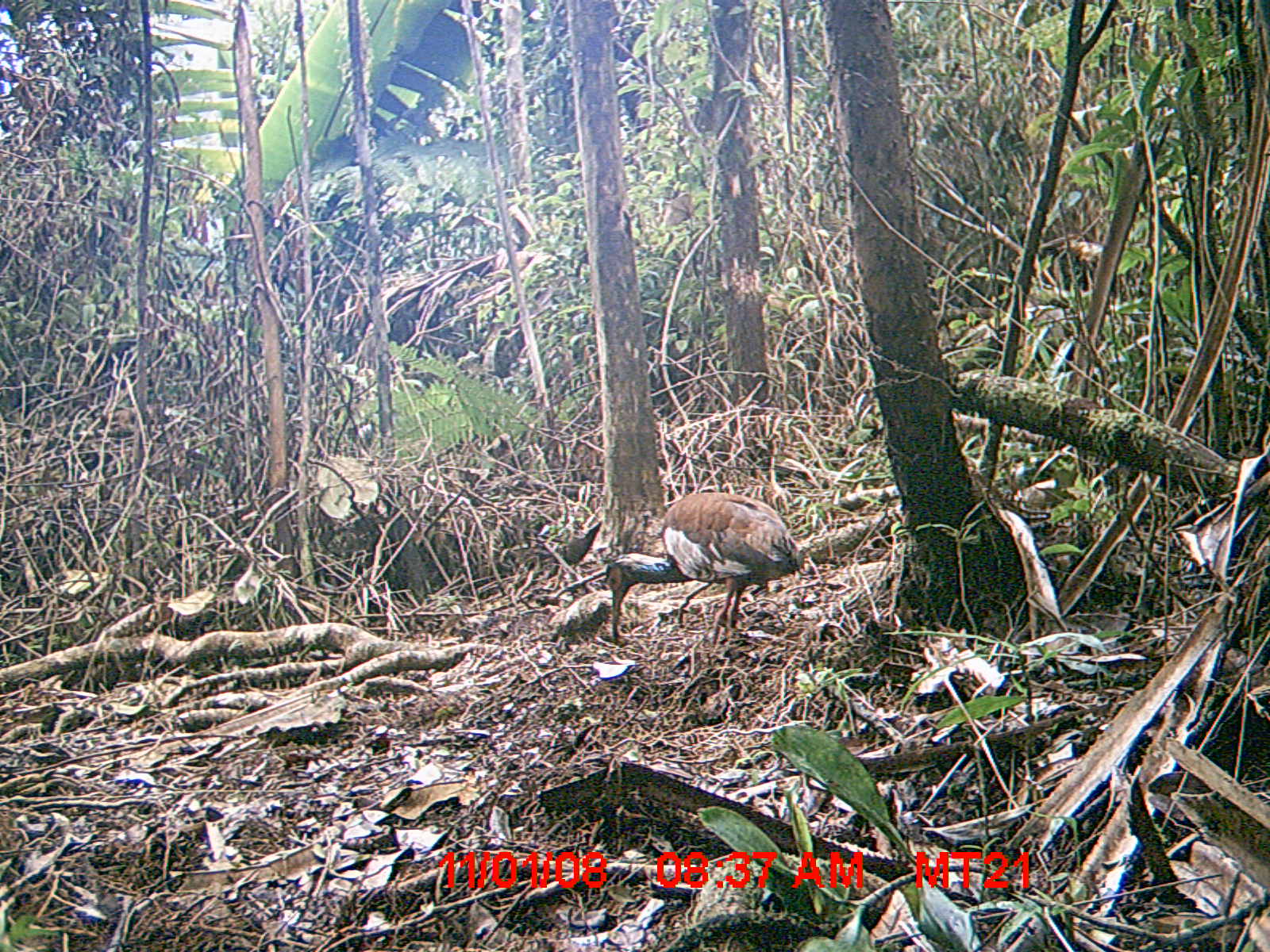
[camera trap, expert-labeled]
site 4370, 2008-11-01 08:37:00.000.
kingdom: Animalia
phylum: Chordata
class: Aves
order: Pelecaniformes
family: Threskiornithidae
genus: Lophotibis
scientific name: Lophotibis cristata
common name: madagascan ibis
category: lophotibis cristataa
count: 1